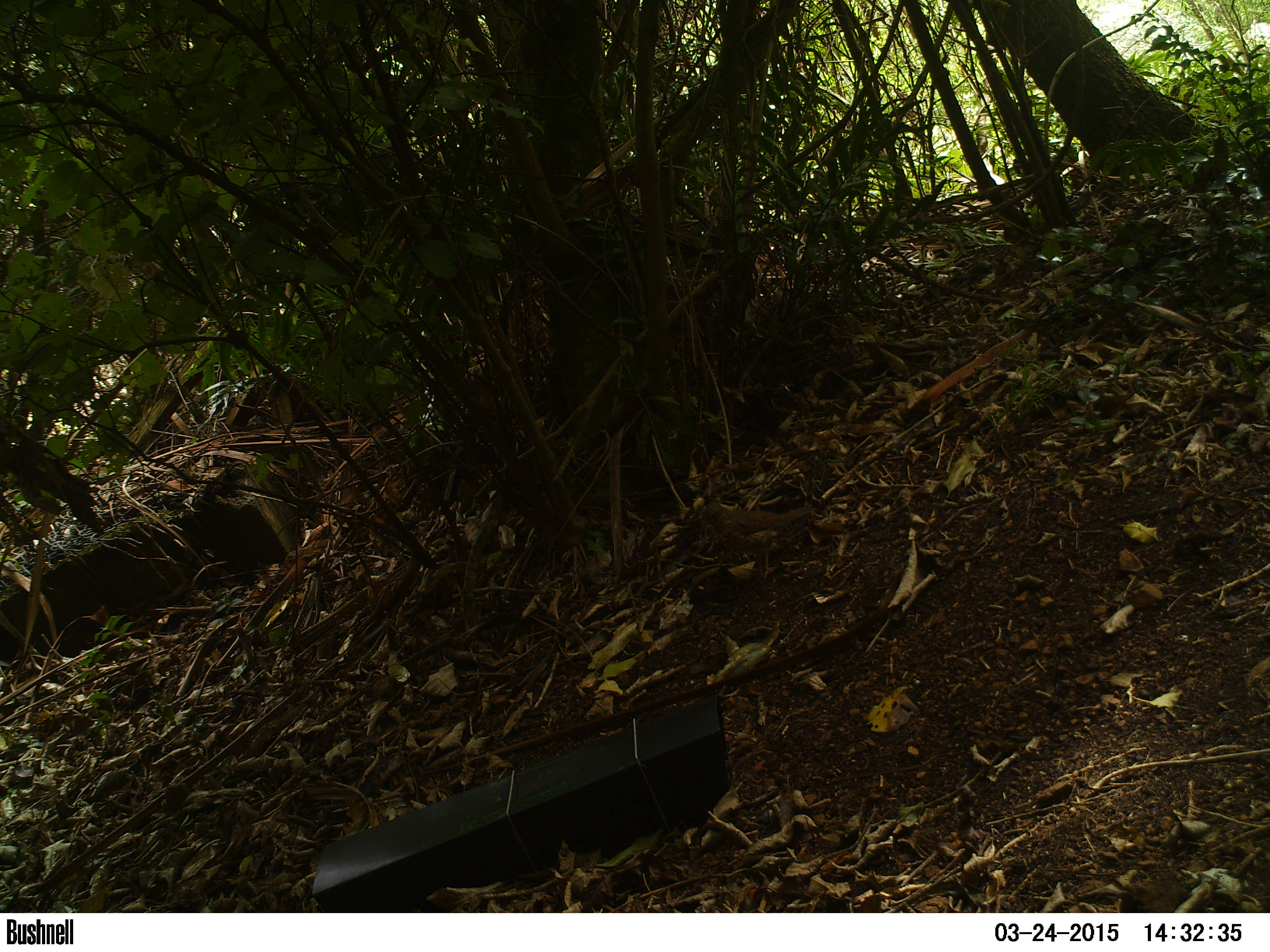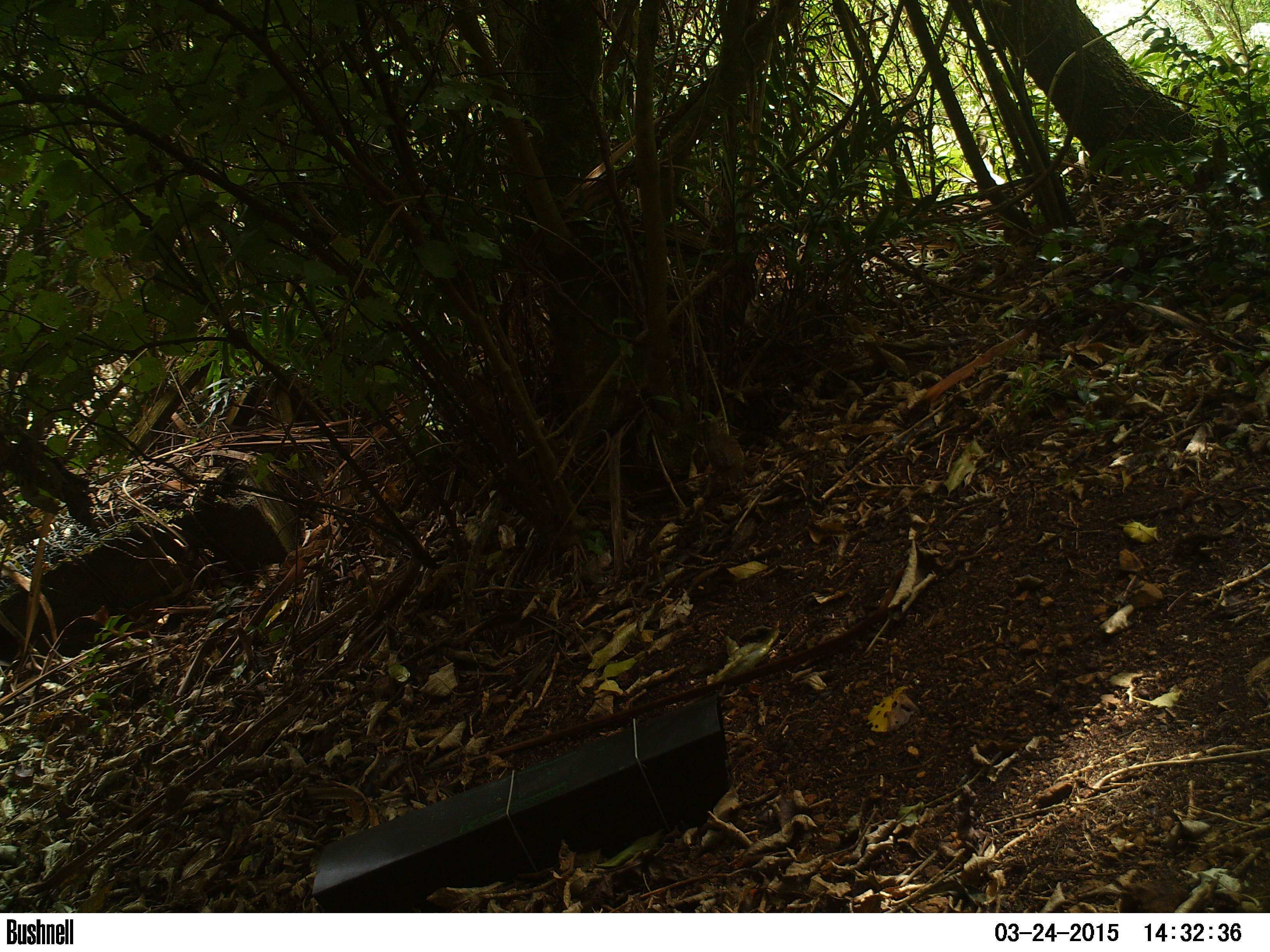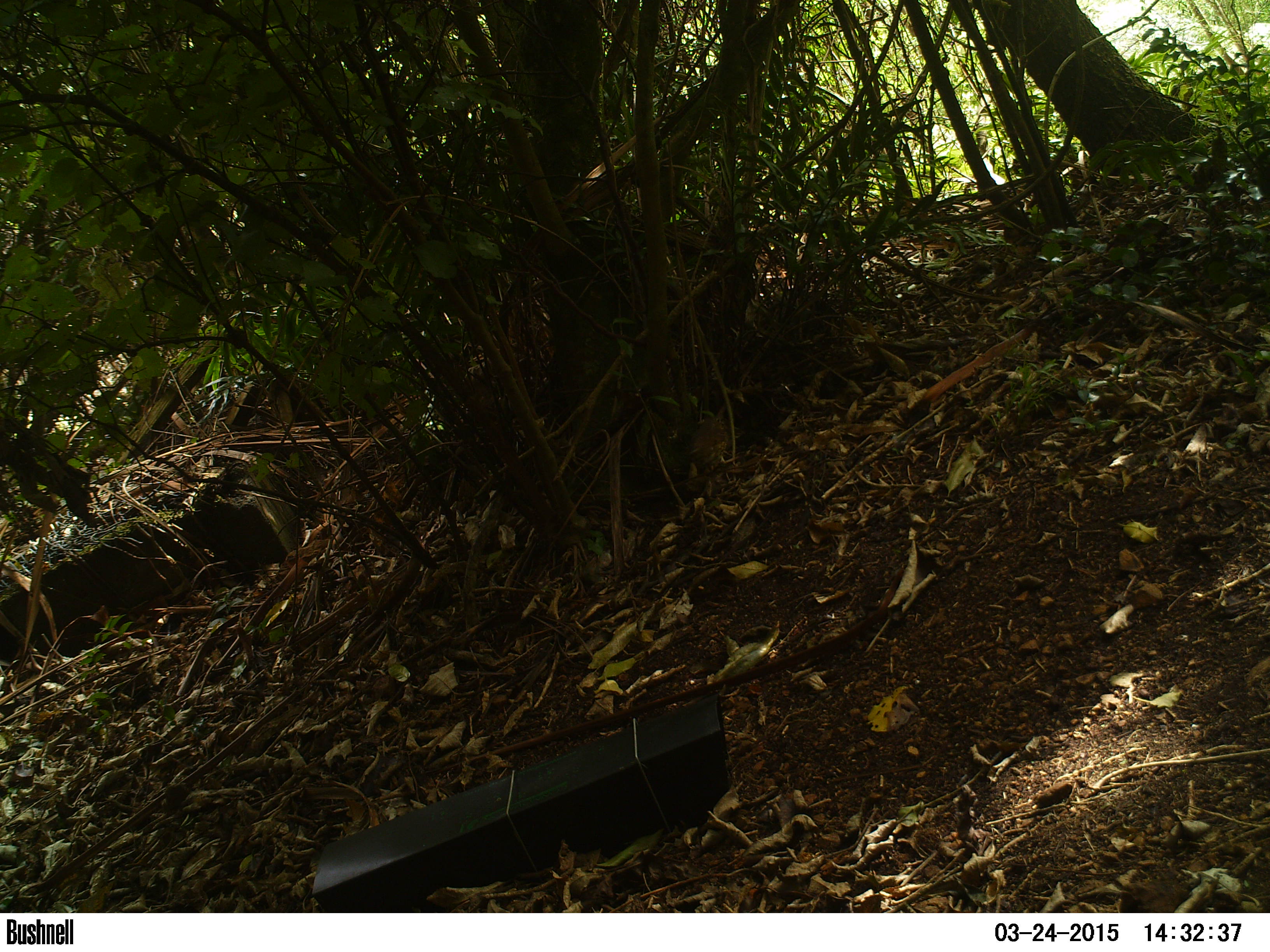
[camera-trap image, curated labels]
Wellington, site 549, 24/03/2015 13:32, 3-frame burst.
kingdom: Animalia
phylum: Chordata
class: Aves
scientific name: Aves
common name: bird